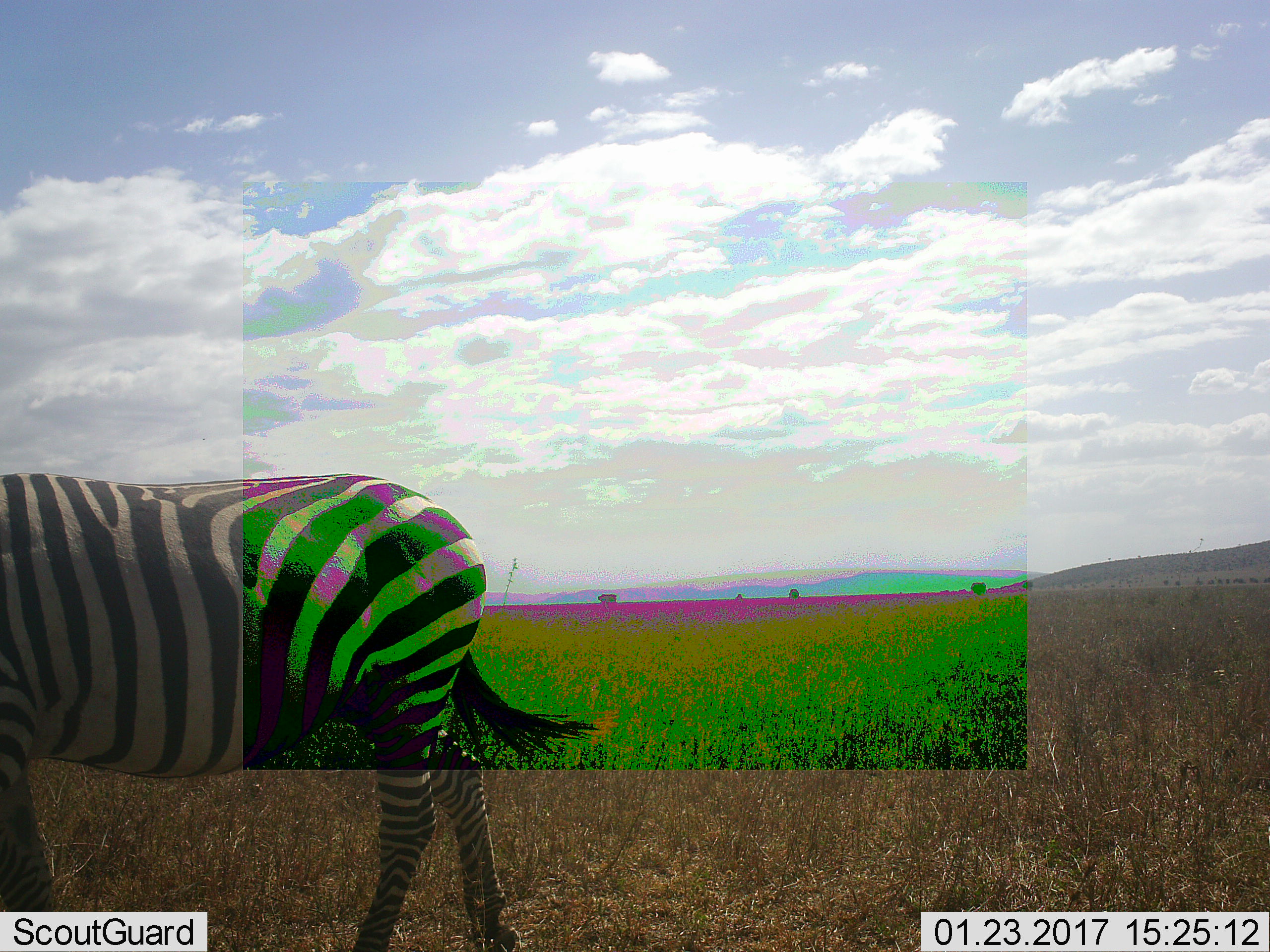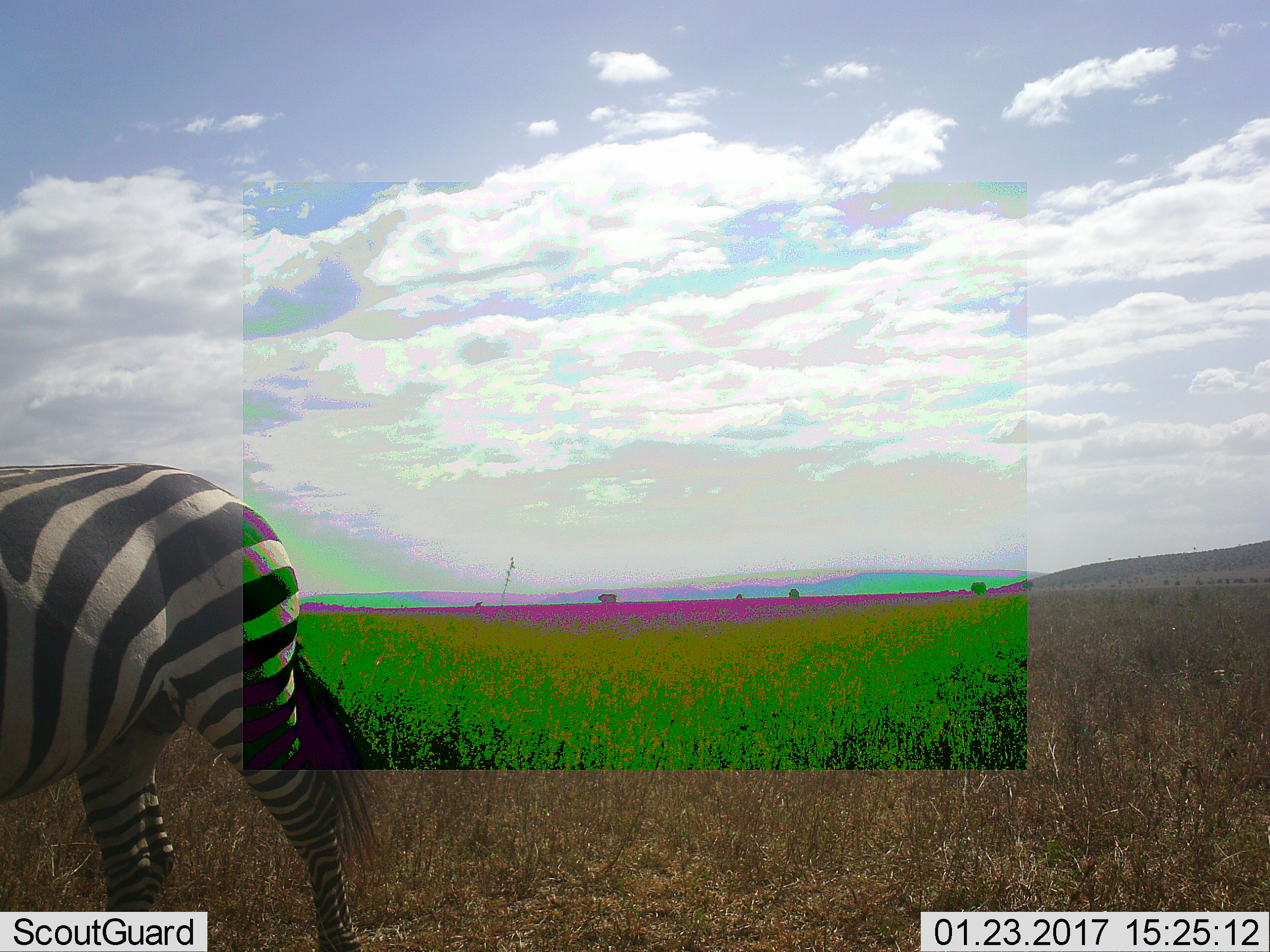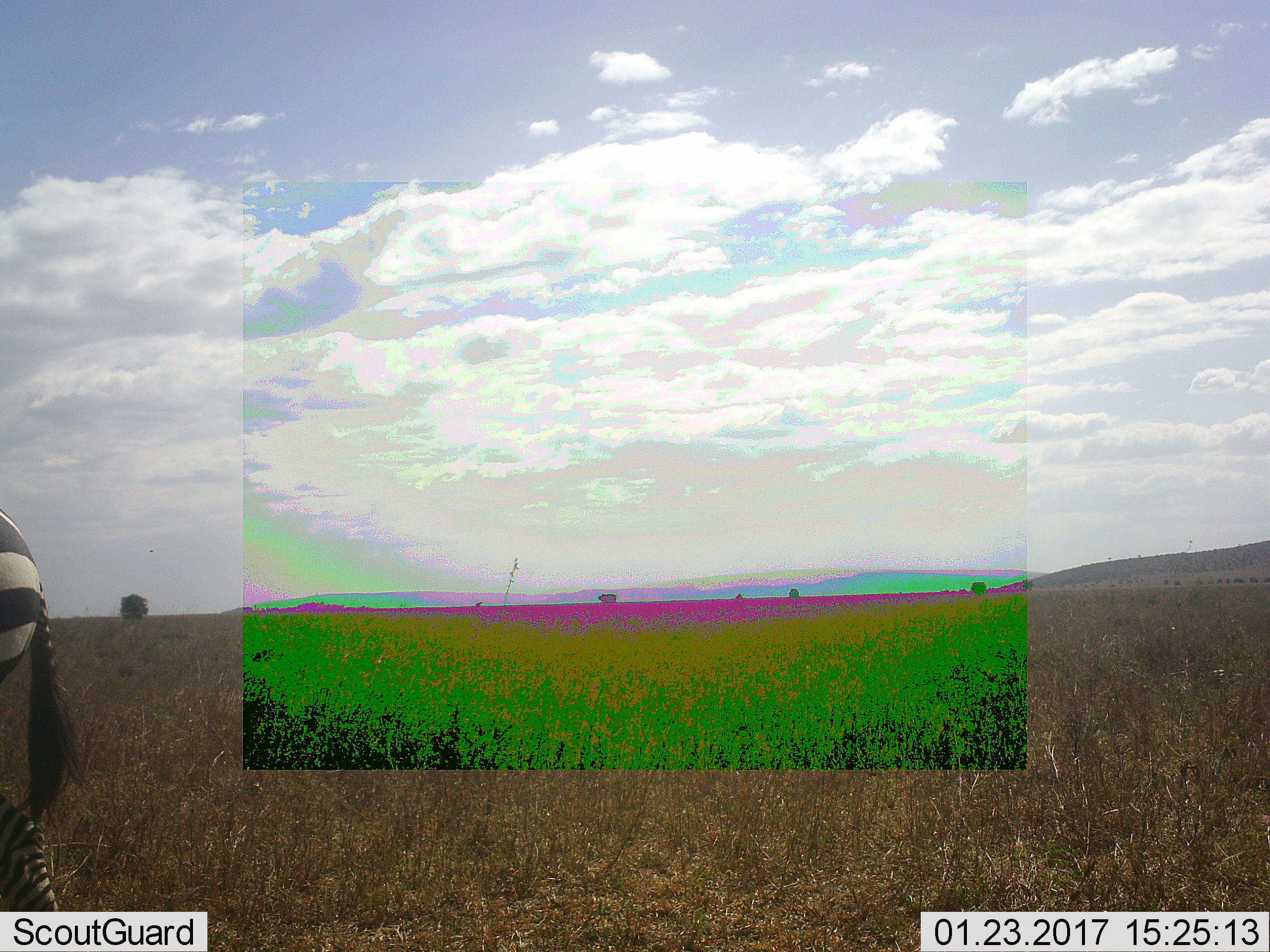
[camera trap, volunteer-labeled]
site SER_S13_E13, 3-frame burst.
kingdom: Animalia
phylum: Chordata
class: Mammalia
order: Perissodactyla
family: Equidae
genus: Equus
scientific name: Equus quagga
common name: plains zebra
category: zebraplains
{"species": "zebraplains (plains zebra) (Equus quagga)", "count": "1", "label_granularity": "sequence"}